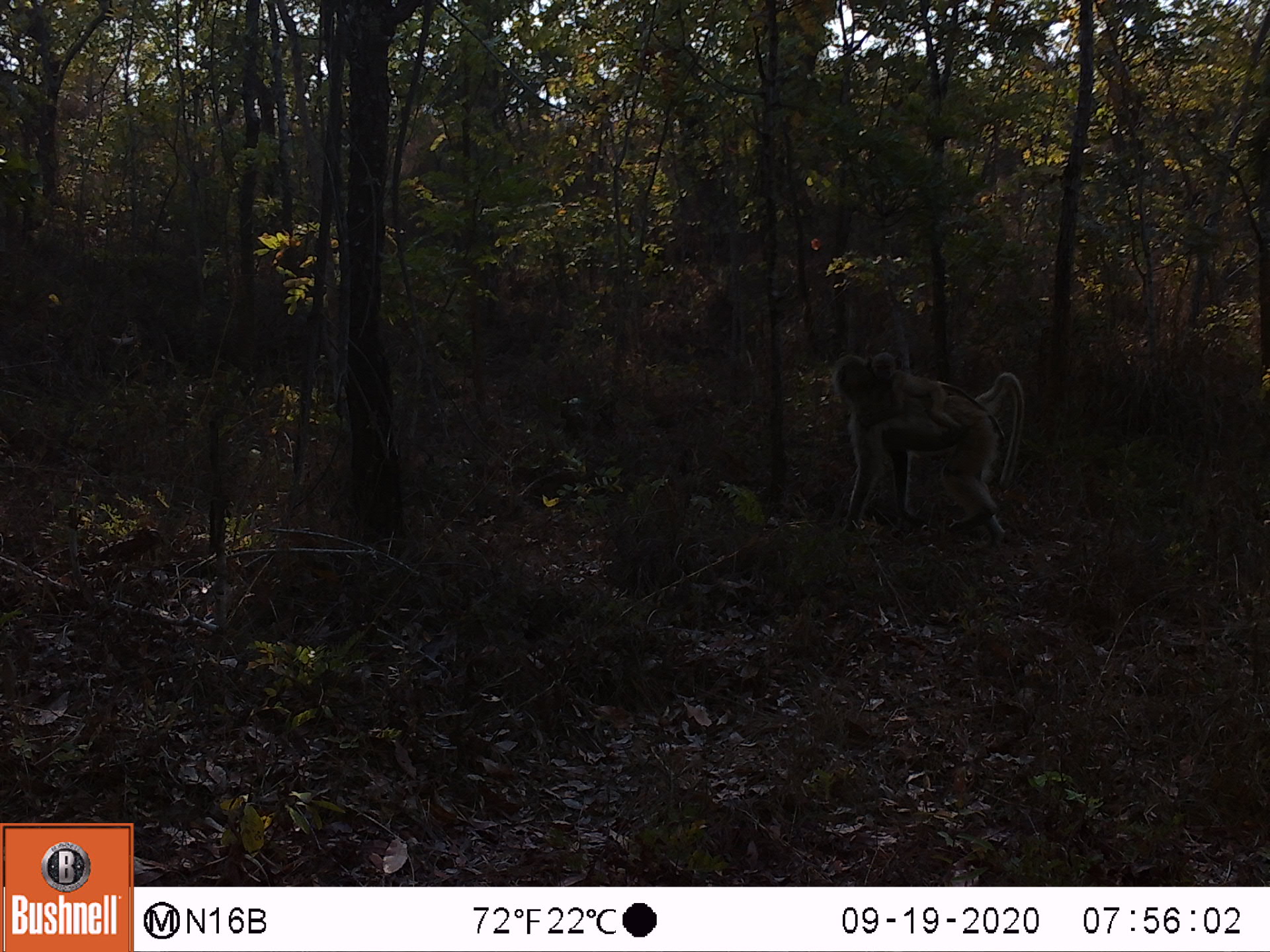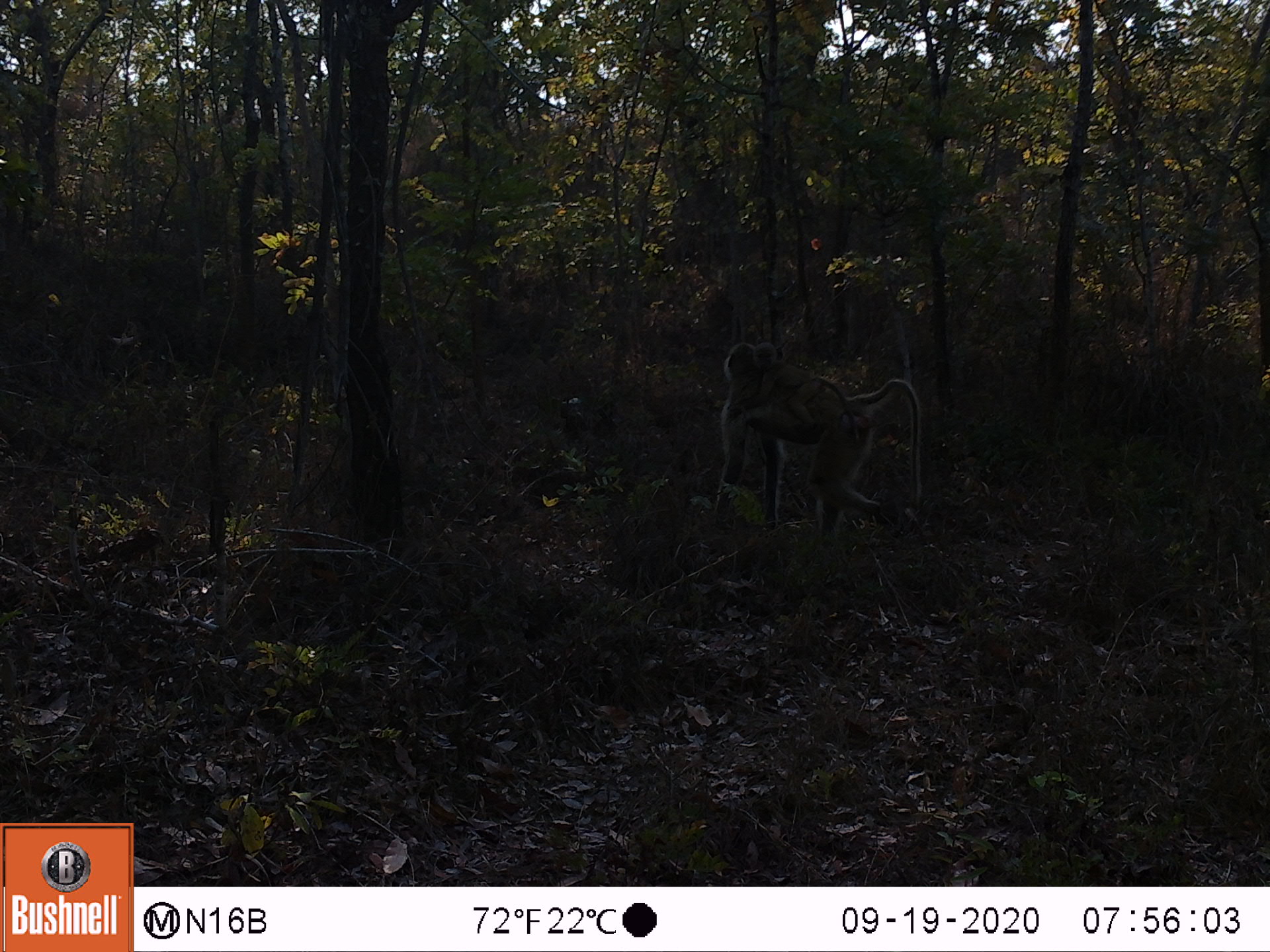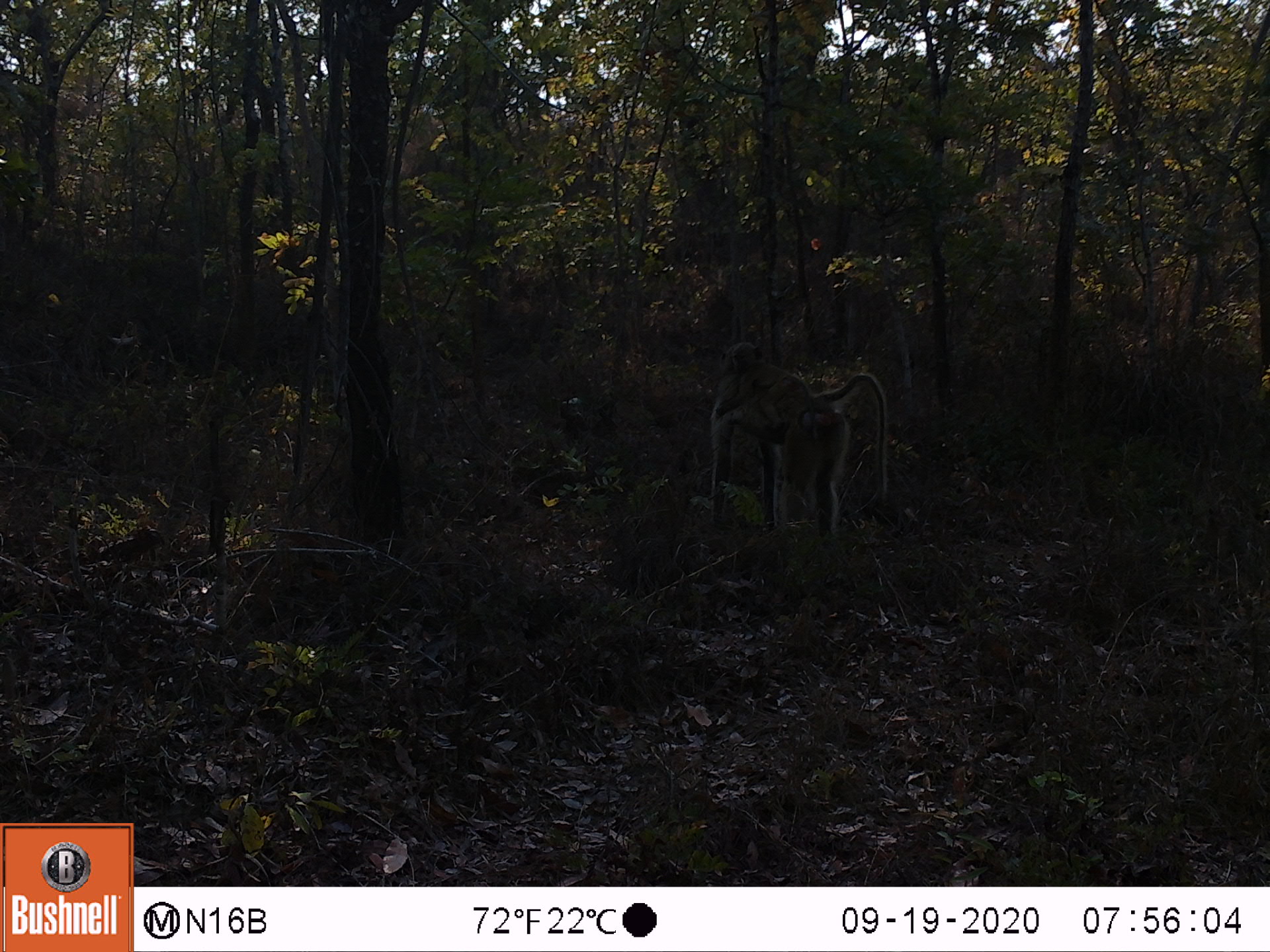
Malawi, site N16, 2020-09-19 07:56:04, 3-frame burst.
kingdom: Animalia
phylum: Chordata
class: Mammalia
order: Primates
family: Cercopithecidae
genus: Papio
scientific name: Papio cynocephalus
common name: yellow baboon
Yellow baboon (Papio cynocephalus), count 2.